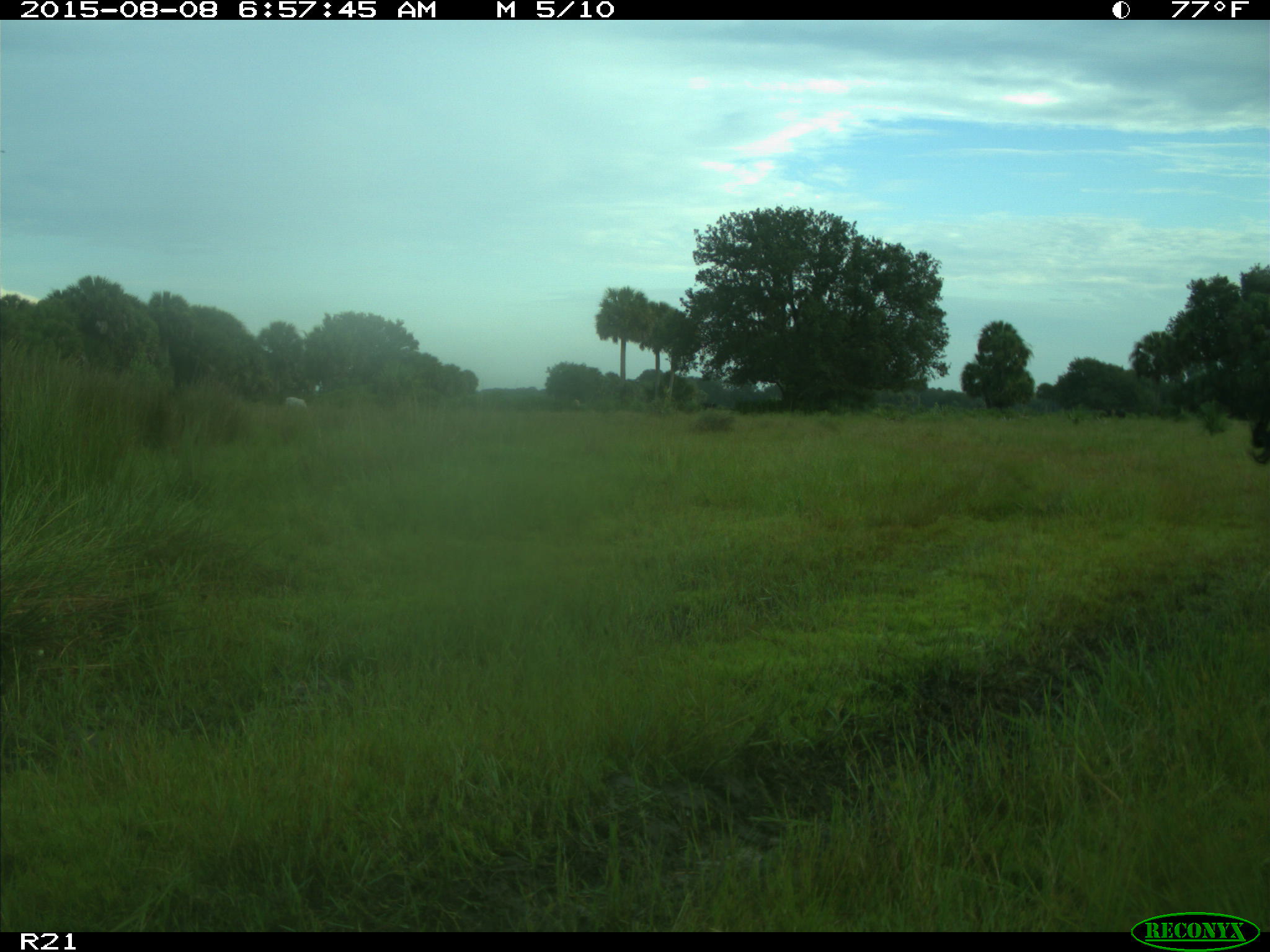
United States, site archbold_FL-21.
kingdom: Animalia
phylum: Chordata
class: Mammalia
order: Artiodactyla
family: Bovidae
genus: Bos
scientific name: Bos taurus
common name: domestic cow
Bos taurus (domestic cow).